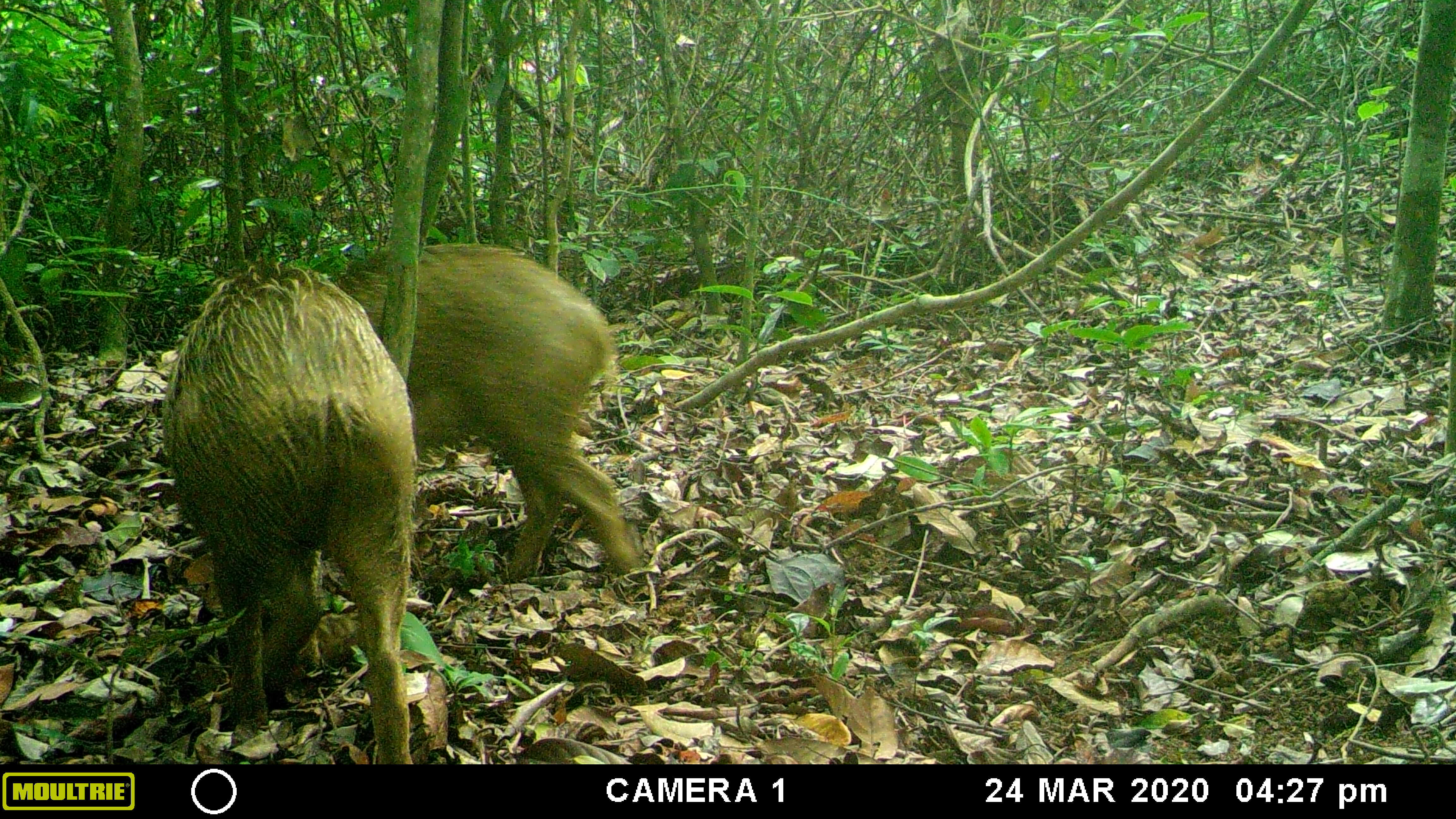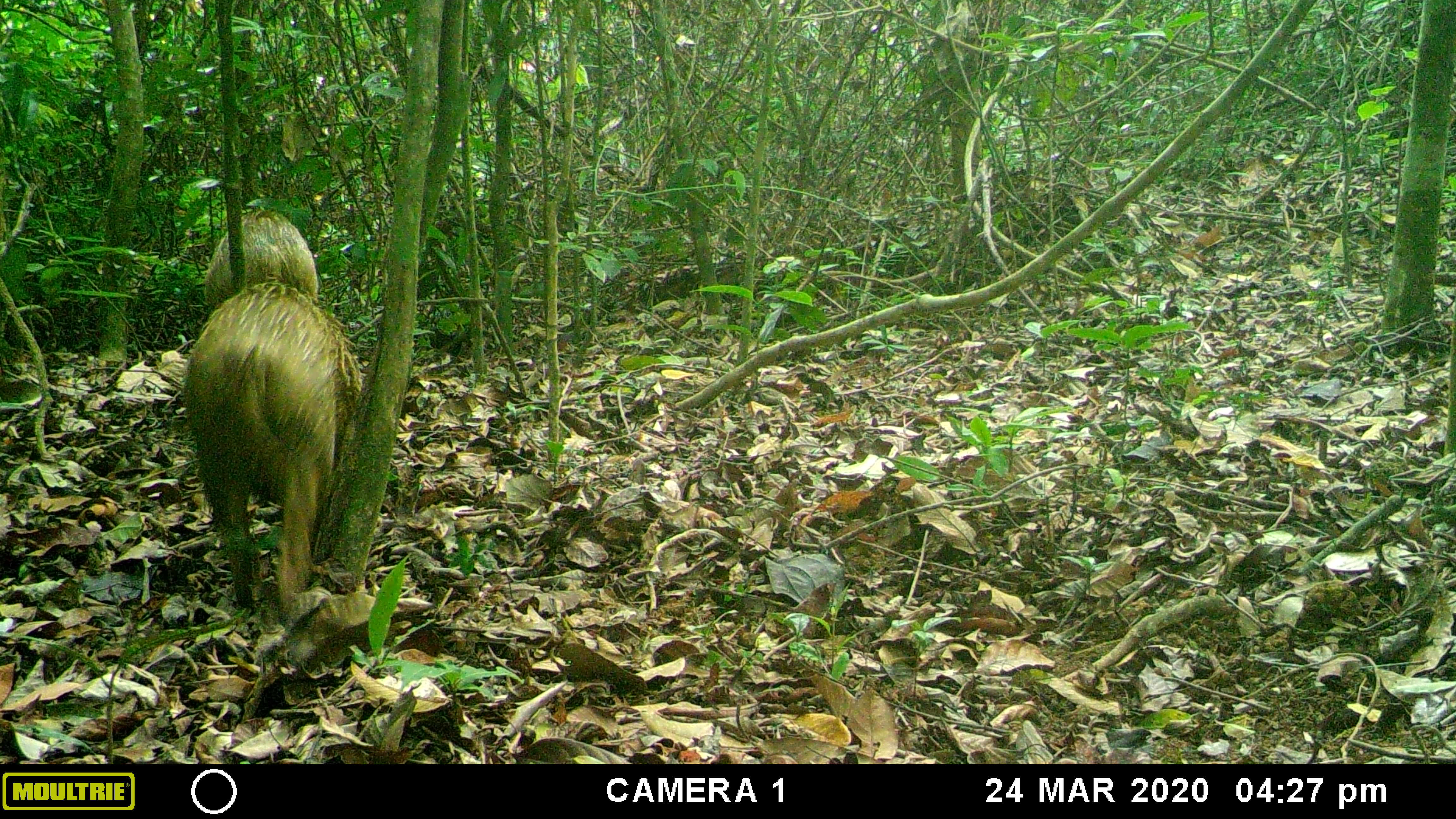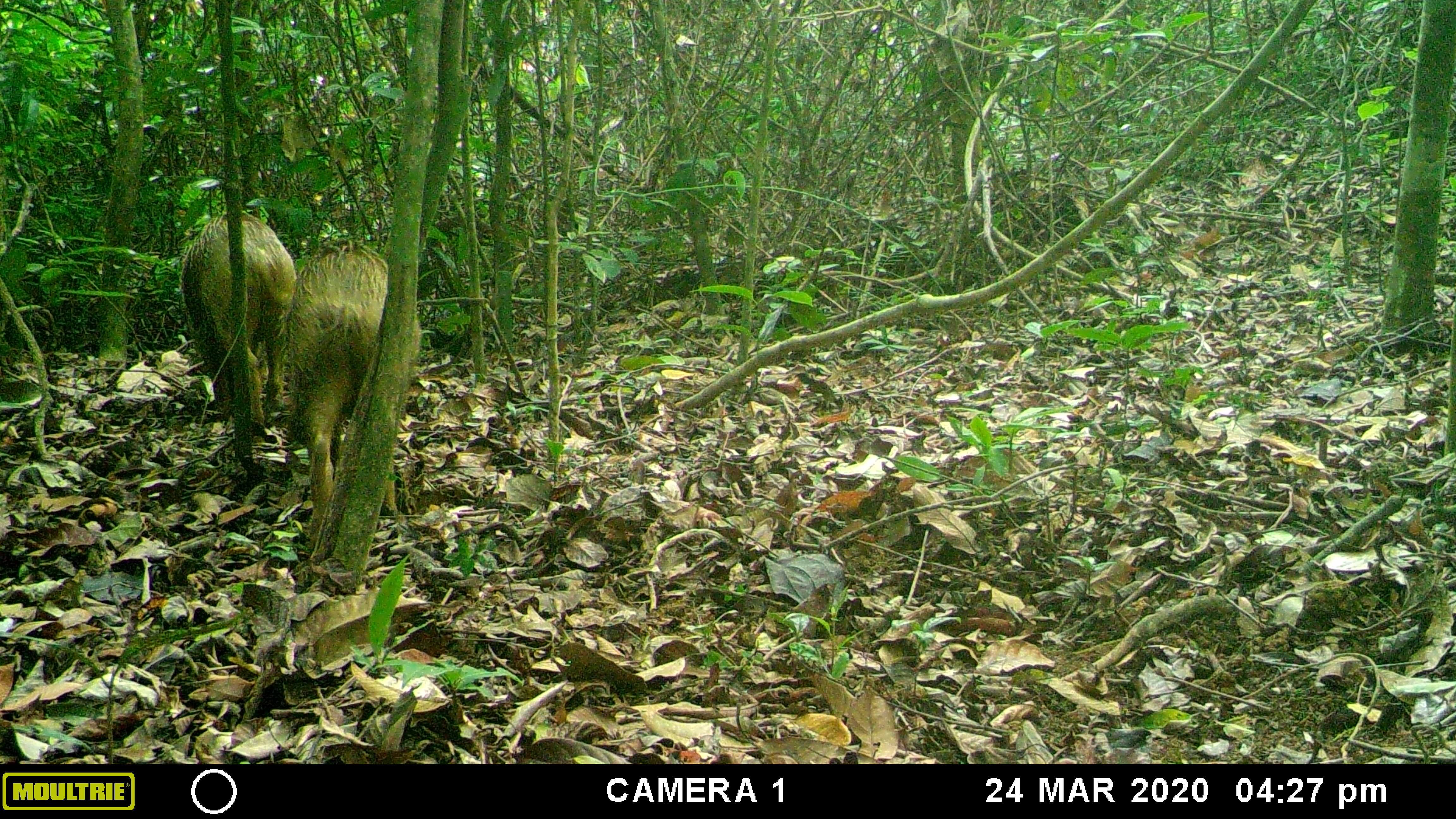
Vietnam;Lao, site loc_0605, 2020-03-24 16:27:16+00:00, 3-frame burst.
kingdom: Animalia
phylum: Chordata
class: Mammalia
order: Artiodactyla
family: Suidae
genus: Sus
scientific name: Sus scrofa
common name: eurasian wild pig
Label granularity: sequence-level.